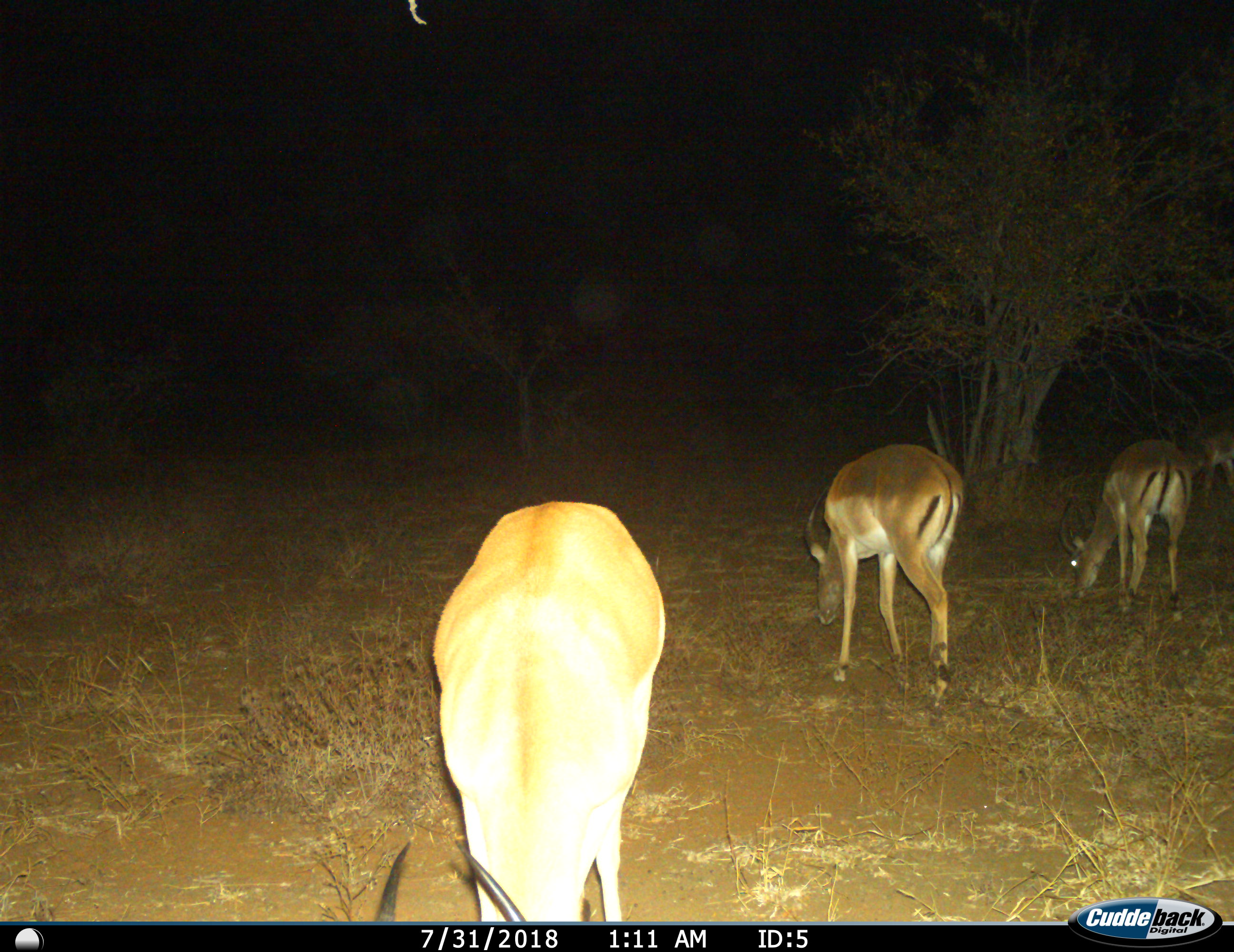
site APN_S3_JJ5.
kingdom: Animalia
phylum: Chordata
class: Mammalia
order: Artiodactyla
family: Bovidae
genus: Aepyceros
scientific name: Aepyceros melampus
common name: impala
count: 3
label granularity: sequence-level